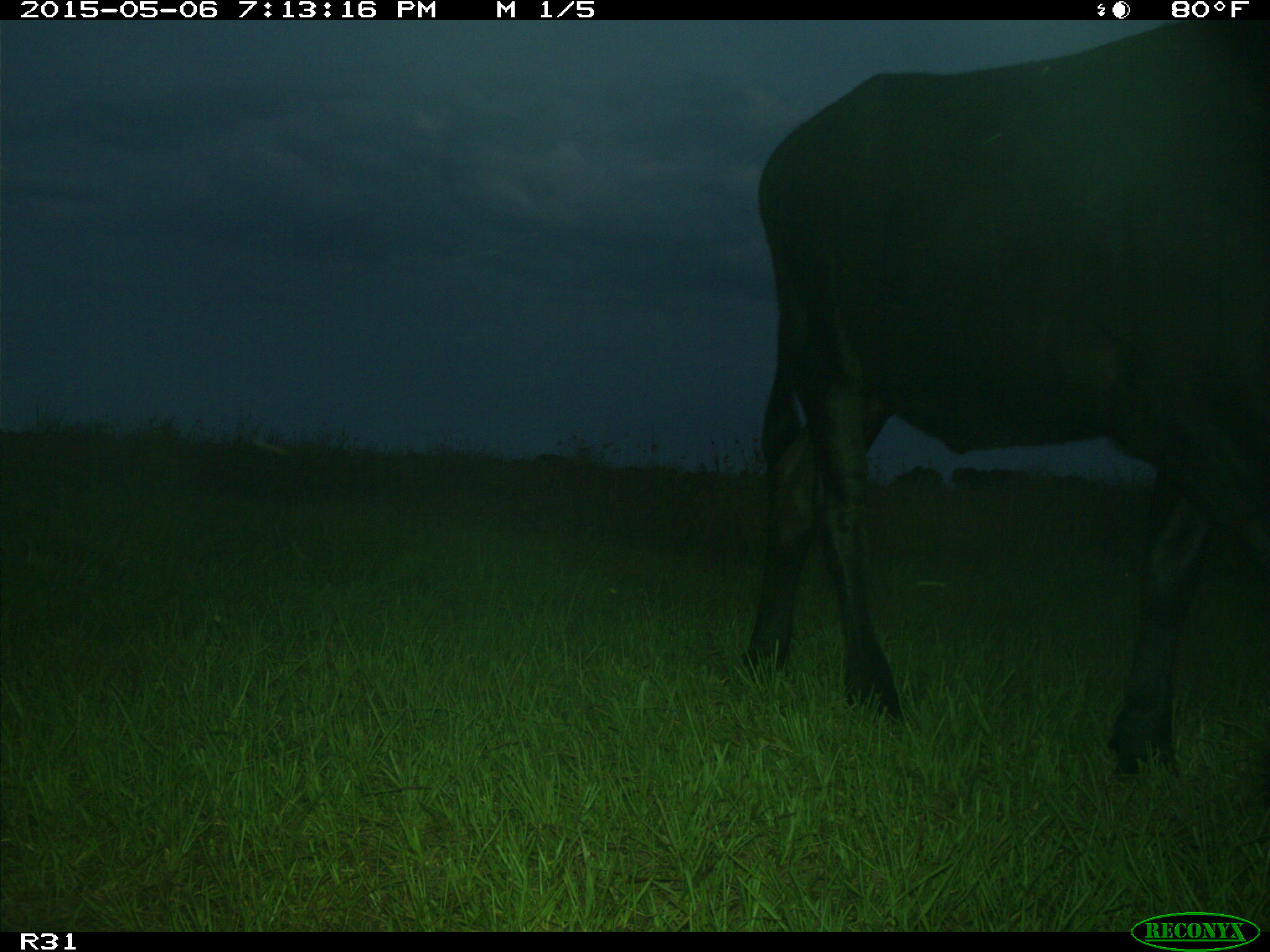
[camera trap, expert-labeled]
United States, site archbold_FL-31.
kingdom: Animalia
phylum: Chordata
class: Mammalia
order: Artiodactyla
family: Bovidae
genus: Bos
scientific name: Bos taurus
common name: domestic cow